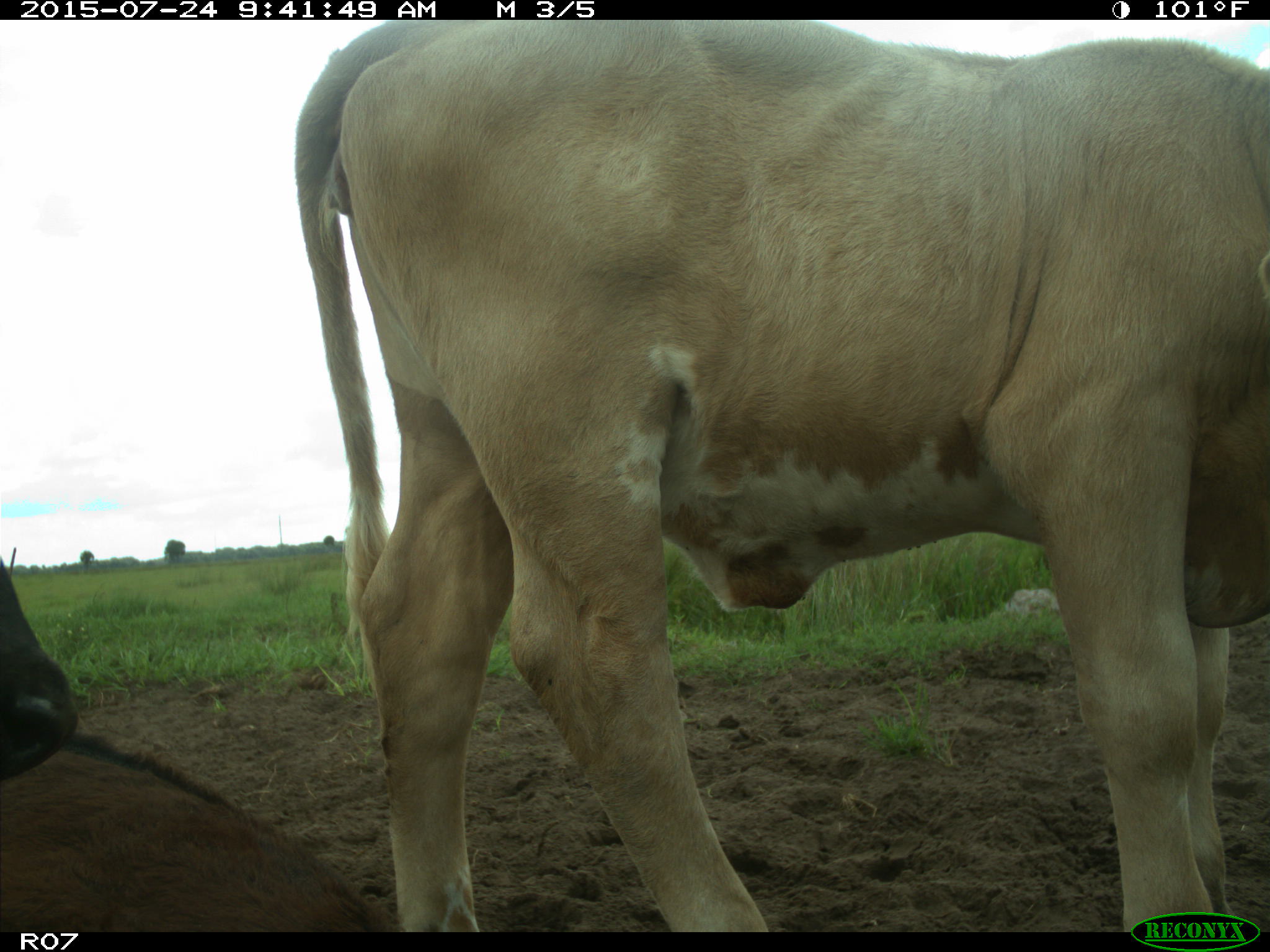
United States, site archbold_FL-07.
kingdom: Animalia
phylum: Chordata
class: Mammalia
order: Artiodactyla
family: Bovidae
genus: Bos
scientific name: Bos taurus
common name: domestic cow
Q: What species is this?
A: Bos taurus (domestic cow).